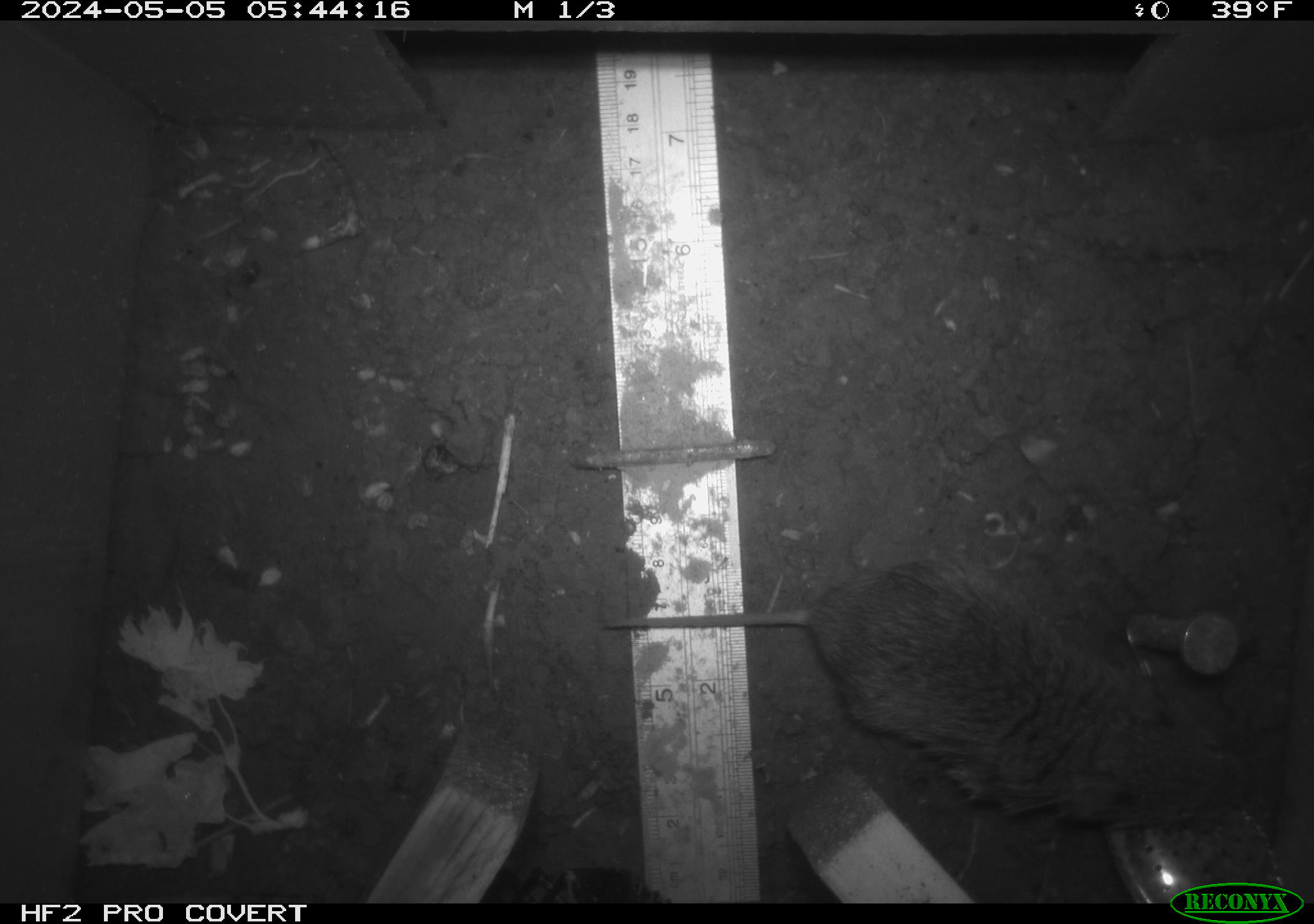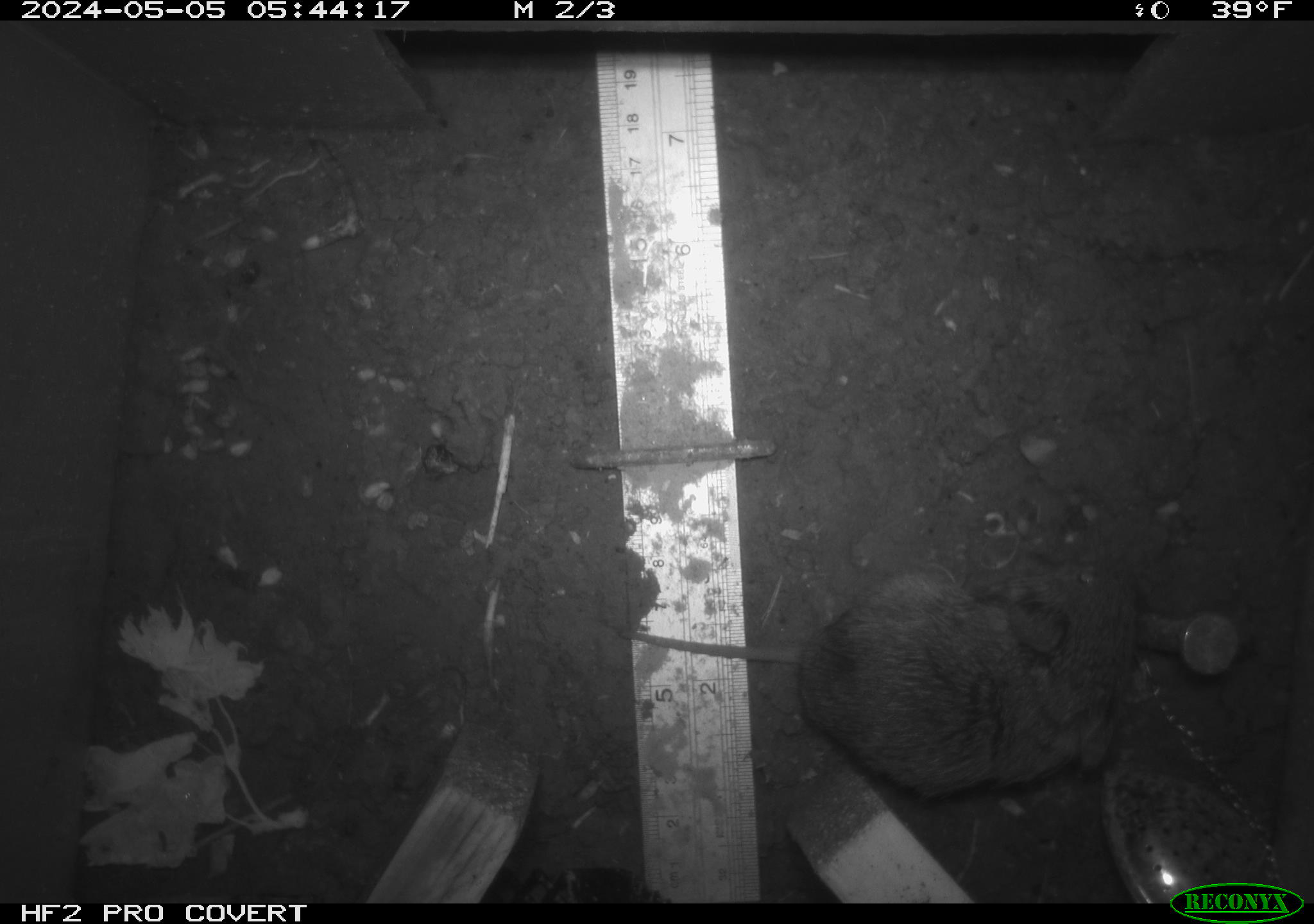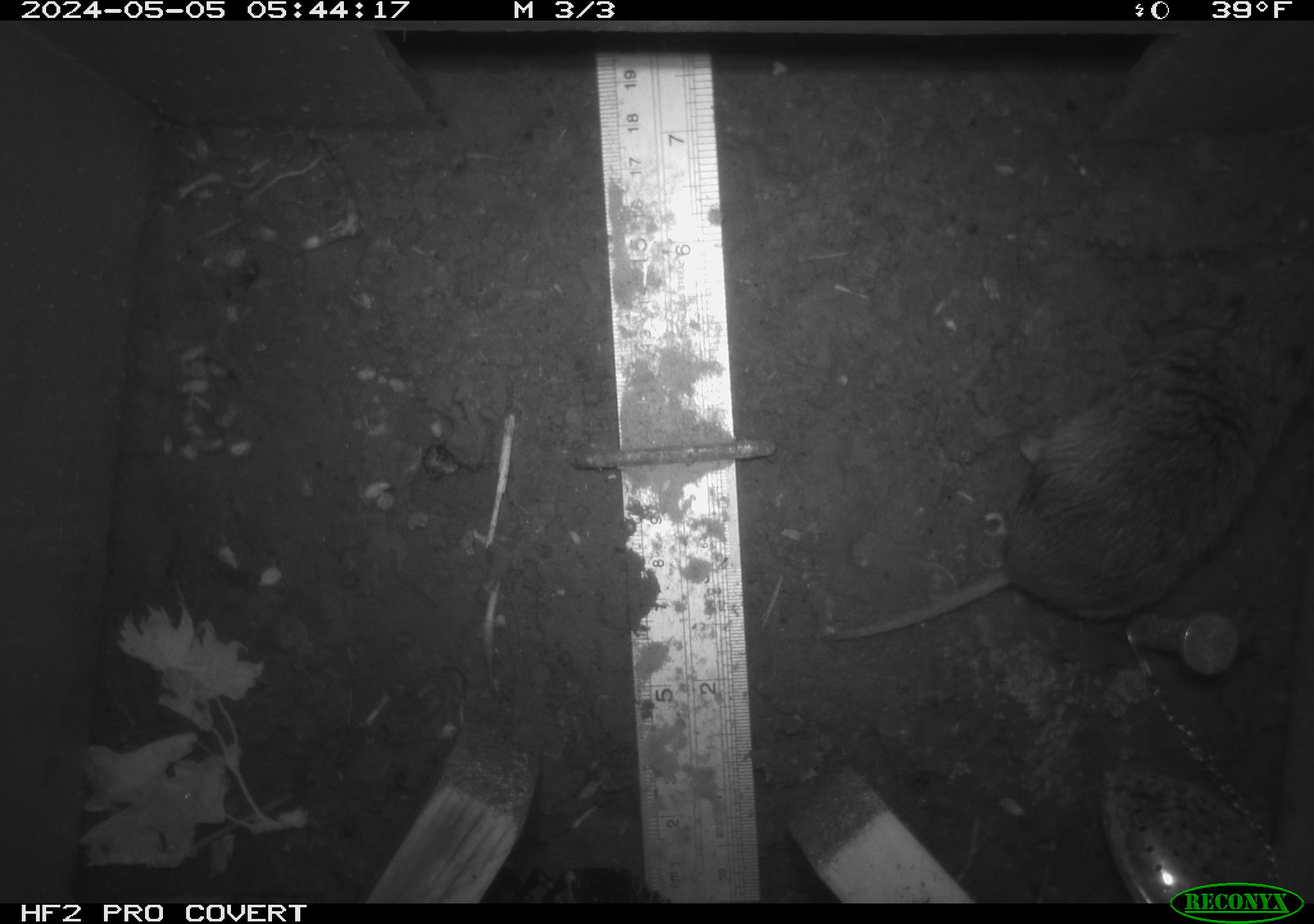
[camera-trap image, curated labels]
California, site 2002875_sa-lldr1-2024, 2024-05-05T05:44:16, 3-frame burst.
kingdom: Animalia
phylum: Chordata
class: Mammalia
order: Rodentia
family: Cricetidae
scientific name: Arvicolinae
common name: voles, lemmings, and muskrats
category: arvicolinae subfamily